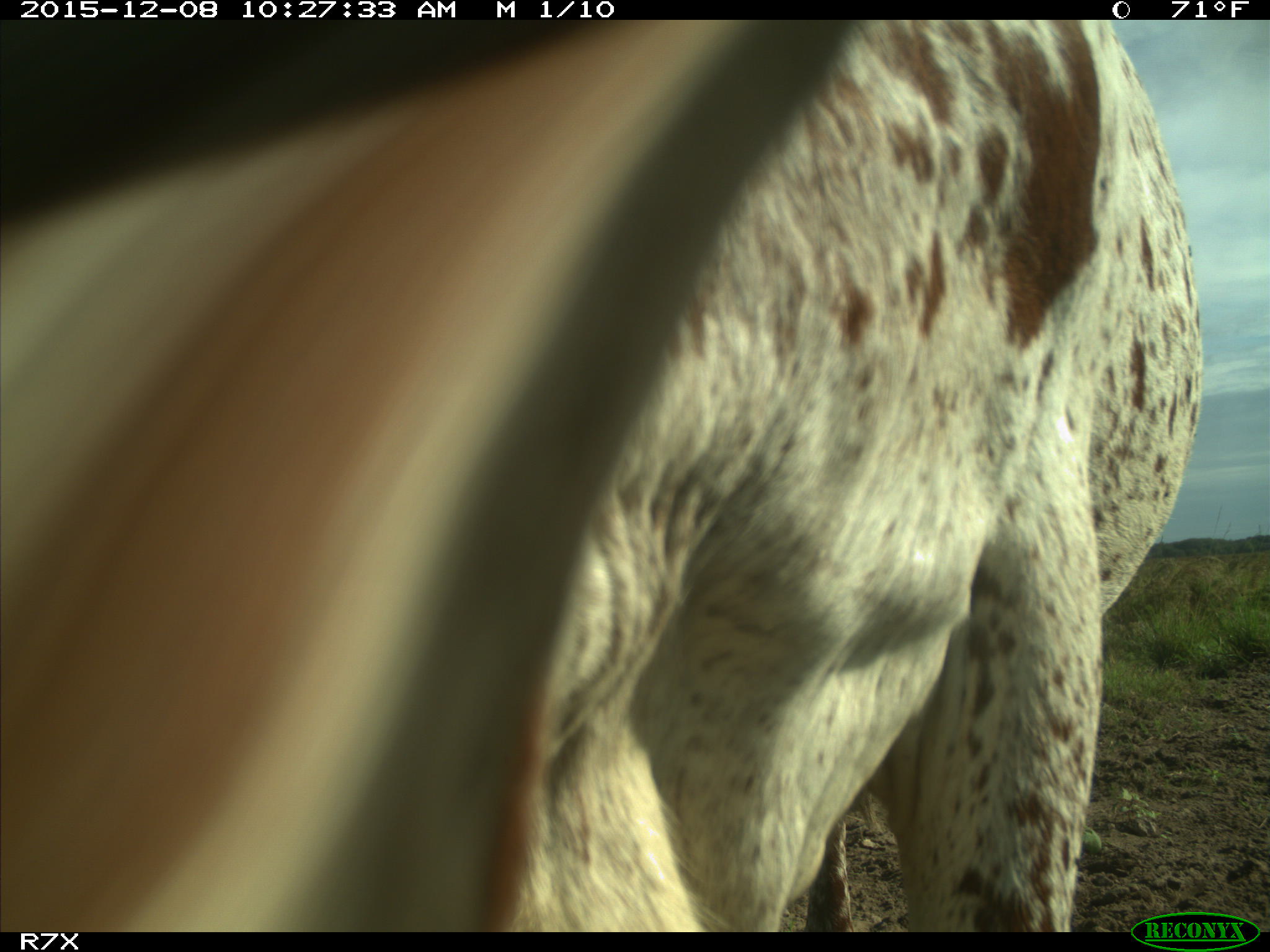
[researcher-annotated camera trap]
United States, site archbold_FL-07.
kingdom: Animalia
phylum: Chordata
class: Mammalia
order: Artiodactyla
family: Bovidae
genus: Bos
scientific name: Bos taurus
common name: domestic cow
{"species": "Bos taurus (domestic cow)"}